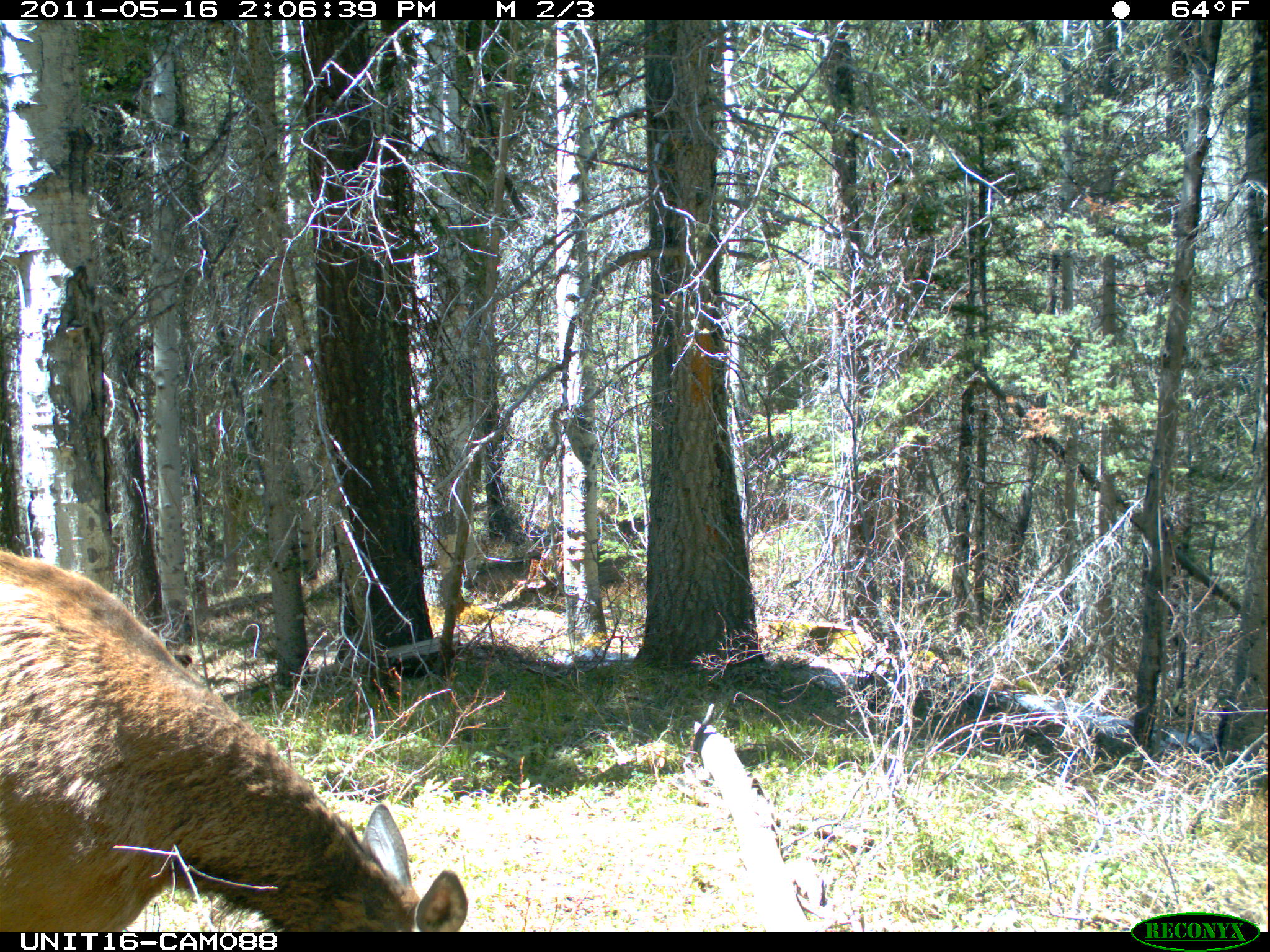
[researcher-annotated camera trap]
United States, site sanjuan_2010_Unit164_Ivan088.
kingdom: Animalia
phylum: Chordata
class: Mammalia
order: Artiodactyla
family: Cervidae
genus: Cervus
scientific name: Cervus elaphus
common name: red deer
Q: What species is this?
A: Cervus elaphus (red deer).